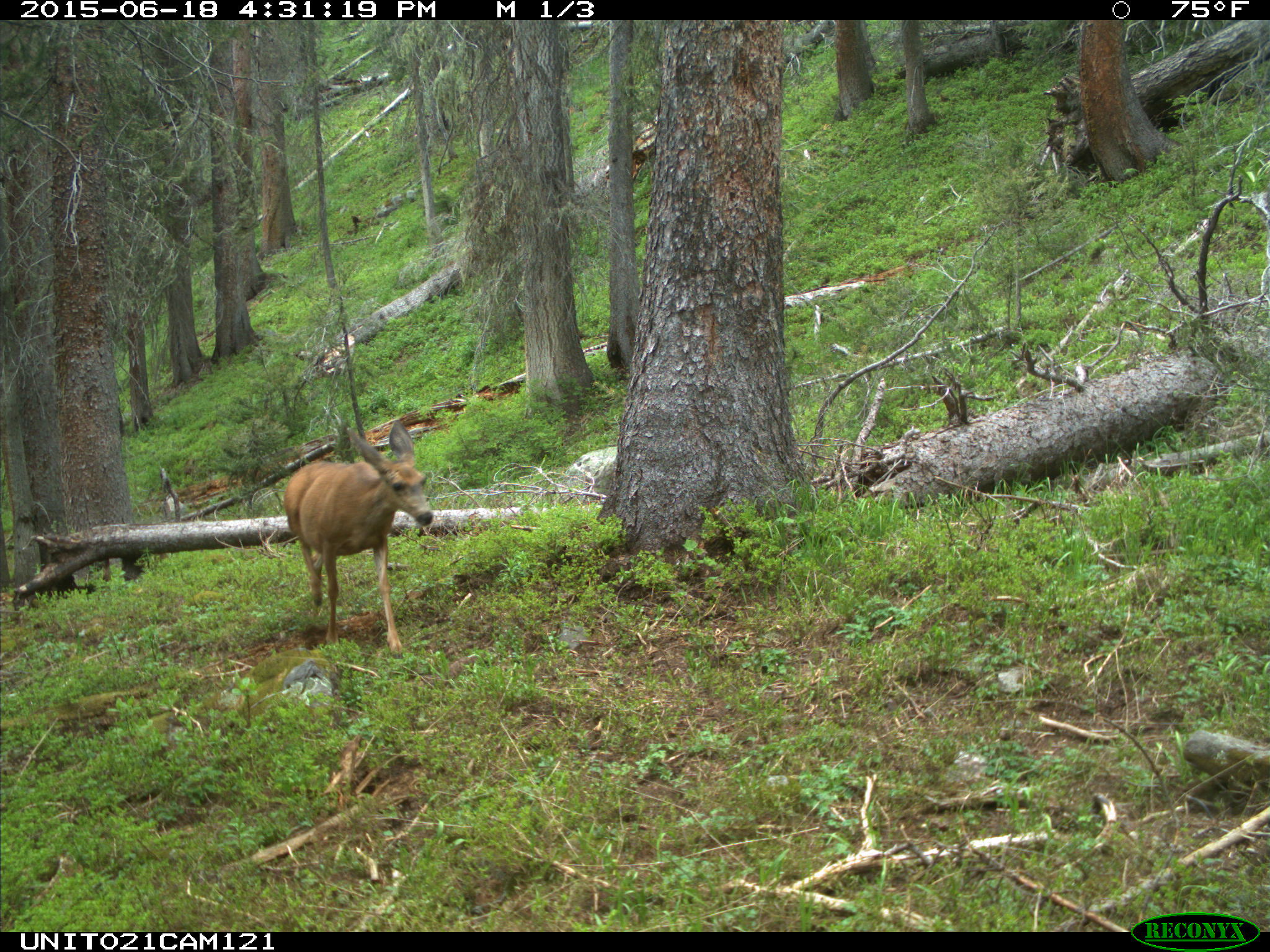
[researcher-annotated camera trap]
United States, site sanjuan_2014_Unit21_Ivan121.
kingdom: Animalia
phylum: Chordata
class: Mammalia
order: Artiodactyla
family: Cervidae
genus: Odocoileus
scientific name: Odocoileus hemionus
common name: mule deer